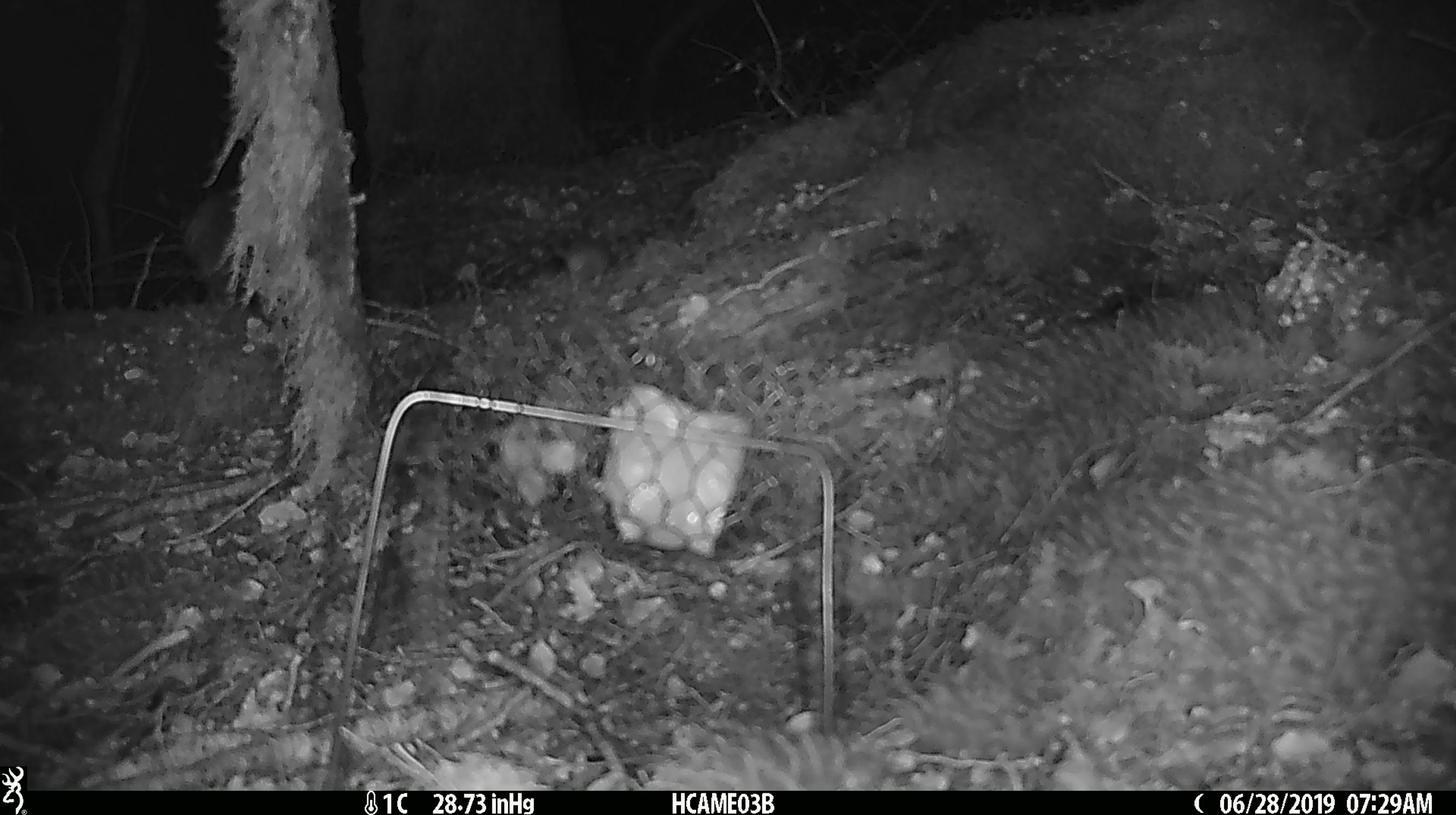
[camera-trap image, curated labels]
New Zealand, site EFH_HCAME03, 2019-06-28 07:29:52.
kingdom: Animalia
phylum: Chordata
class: Mammalia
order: Rodentia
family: Muridae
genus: Mus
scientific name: Mus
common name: mouse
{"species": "mouse (Mus)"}